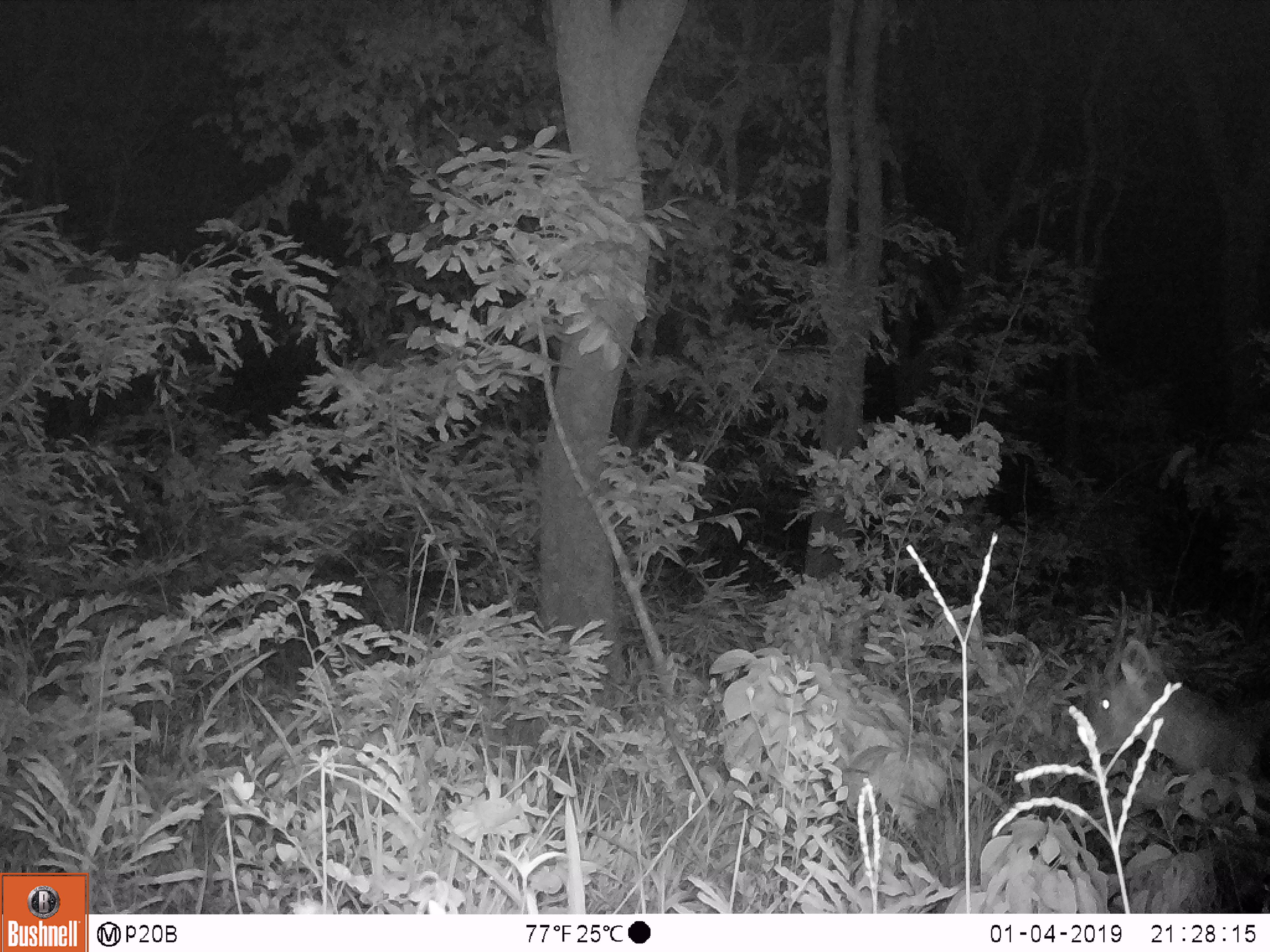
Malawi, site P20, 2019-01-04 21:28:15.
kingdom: Animalia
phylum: Chordata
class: Mammalia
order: Artiodactyla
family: Bovidae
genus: Tragelaphus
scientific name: Tragelaphus sylvaticus sylvaticus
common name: cape bushbuck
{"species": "cape bushbuck (Tragelaphus sylvaticus sylvaticus)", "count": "1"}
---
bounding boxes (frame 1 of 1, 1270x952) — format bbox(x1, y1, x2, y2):
cape bushbuck: bbox(1069, 584, 1266, 800)